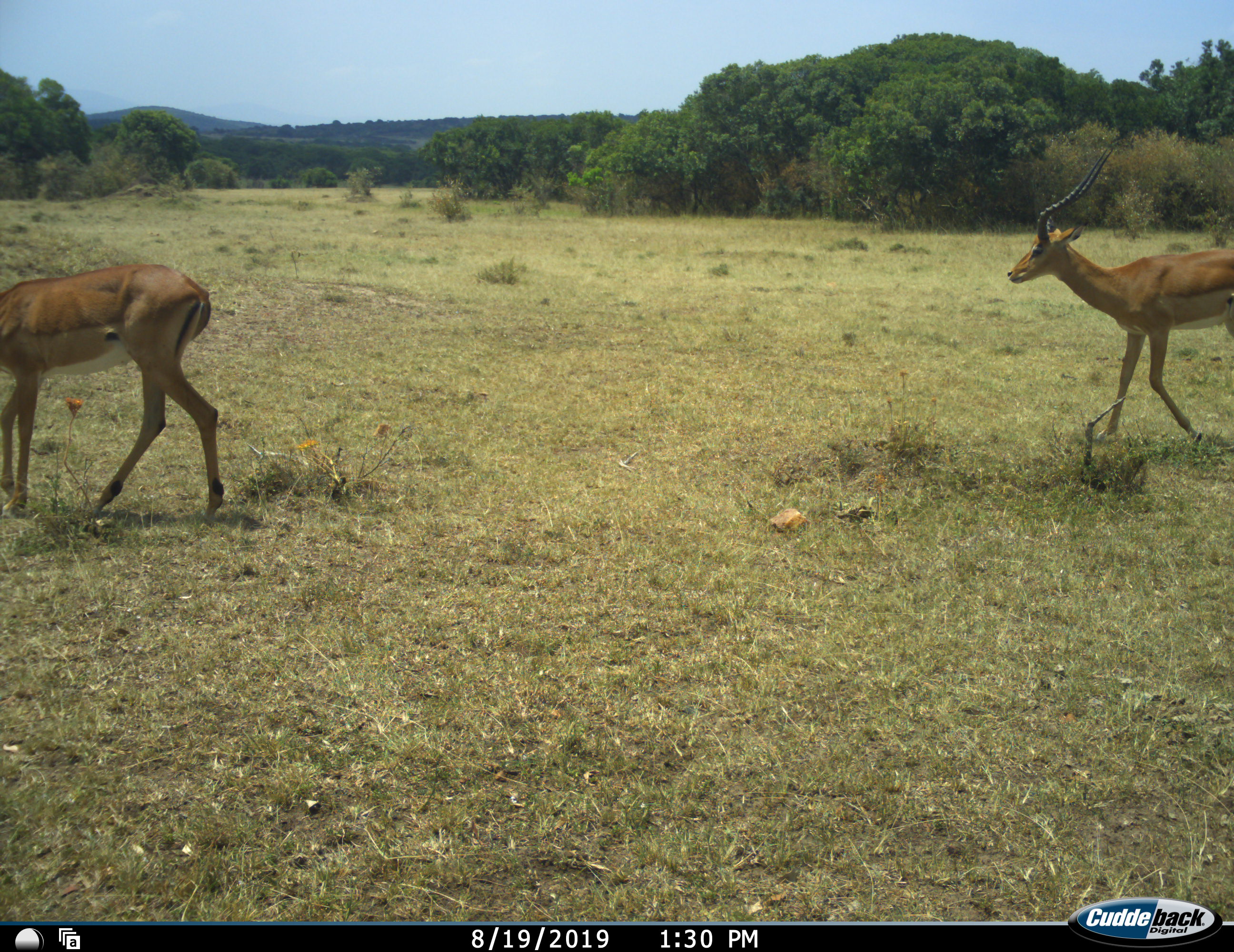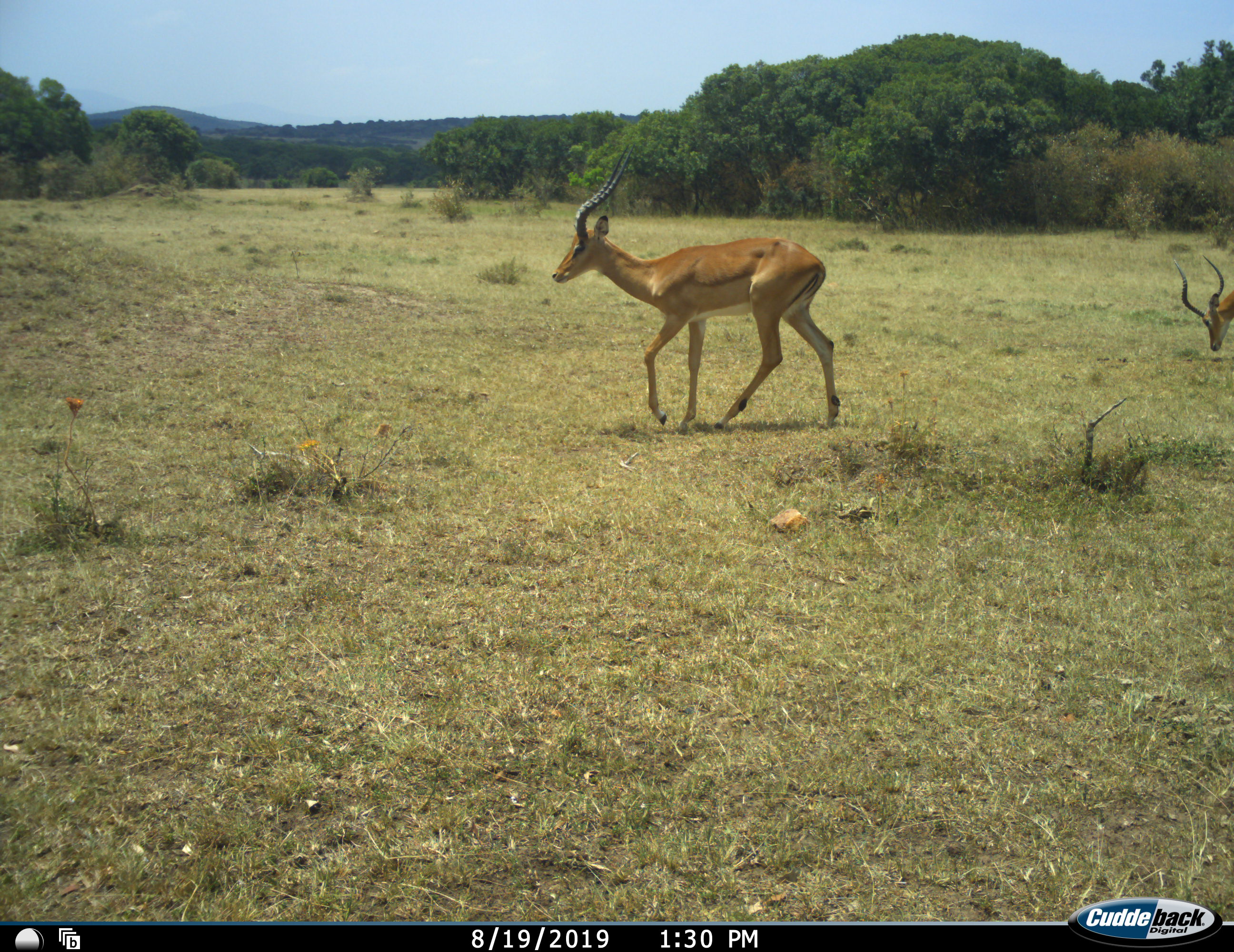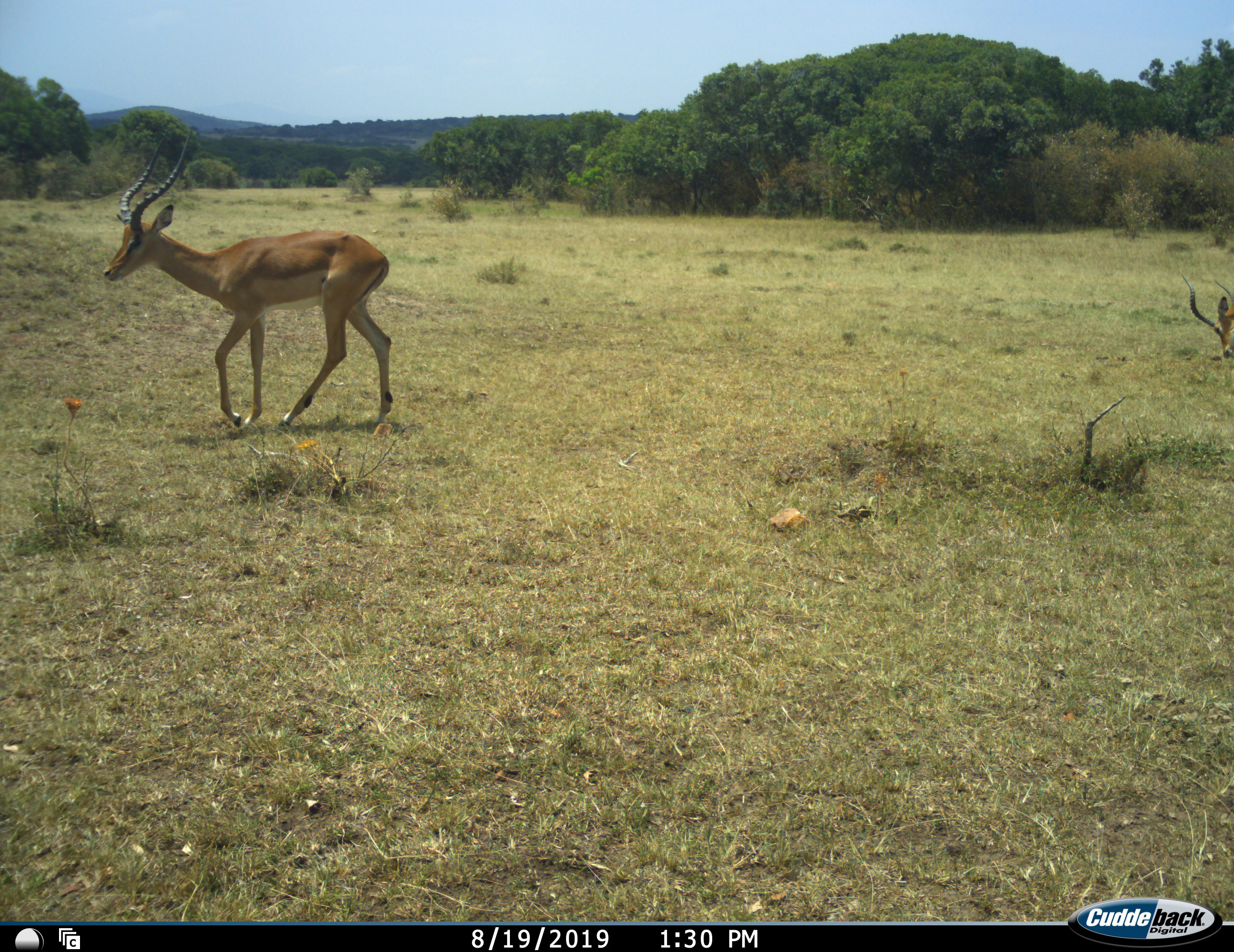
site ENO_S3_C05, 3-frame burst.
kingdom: Animalia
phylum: Chordata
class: Mammalia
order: Artiodactyla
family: Bovidae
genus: Aepyceros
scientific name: Aepyceros melampus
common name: impala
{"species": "impala (Aepyceros melampus)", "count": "2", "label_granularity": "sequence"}